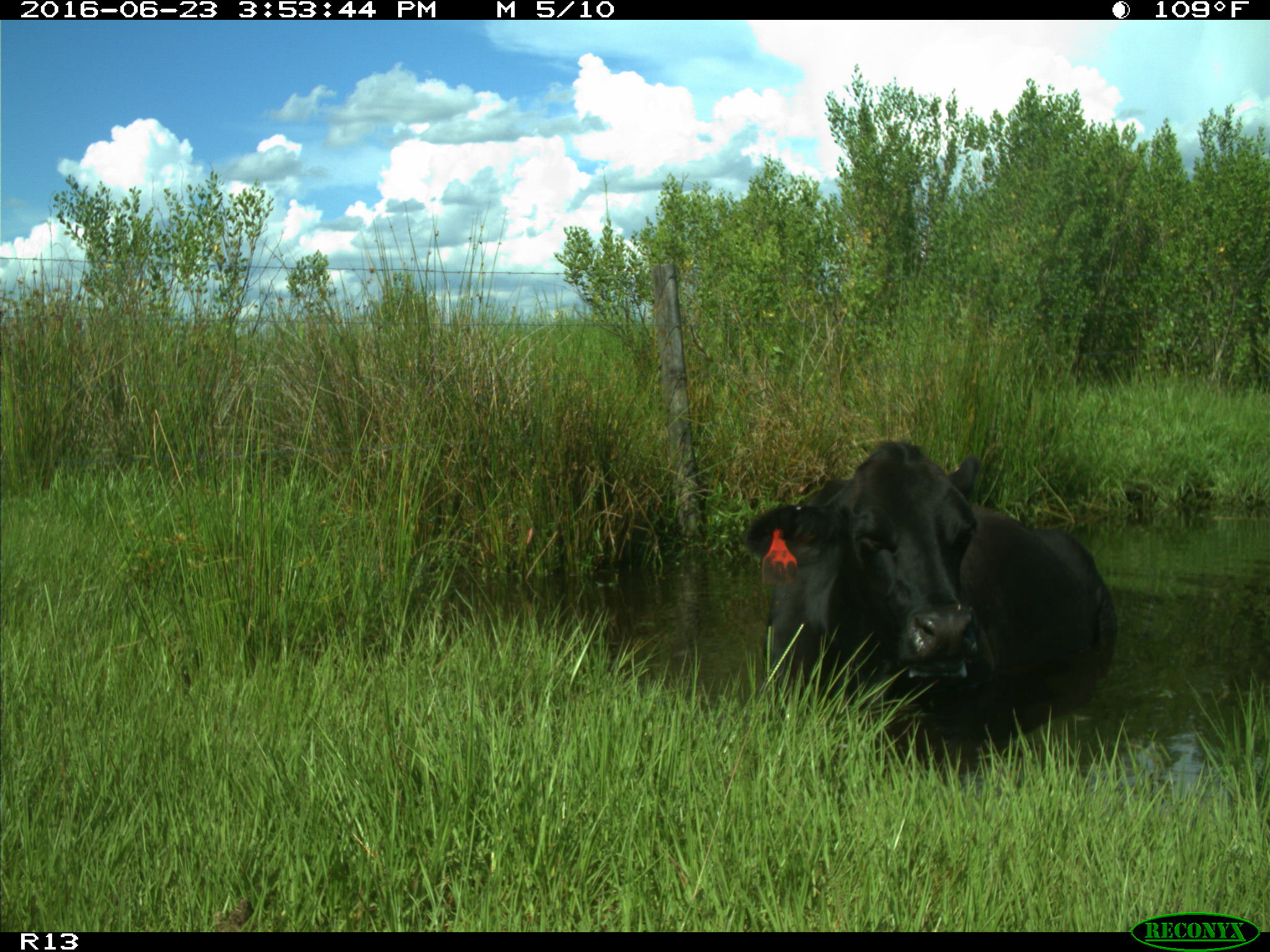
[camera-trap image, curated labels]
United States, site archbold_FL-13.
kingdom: Animalia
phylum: Chordata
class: Mammalia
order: Artiodactyla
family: Bovidae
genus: Bos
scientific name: Bos taurus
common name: domestic cow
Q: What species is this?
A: Bos taurus (domestic cow).